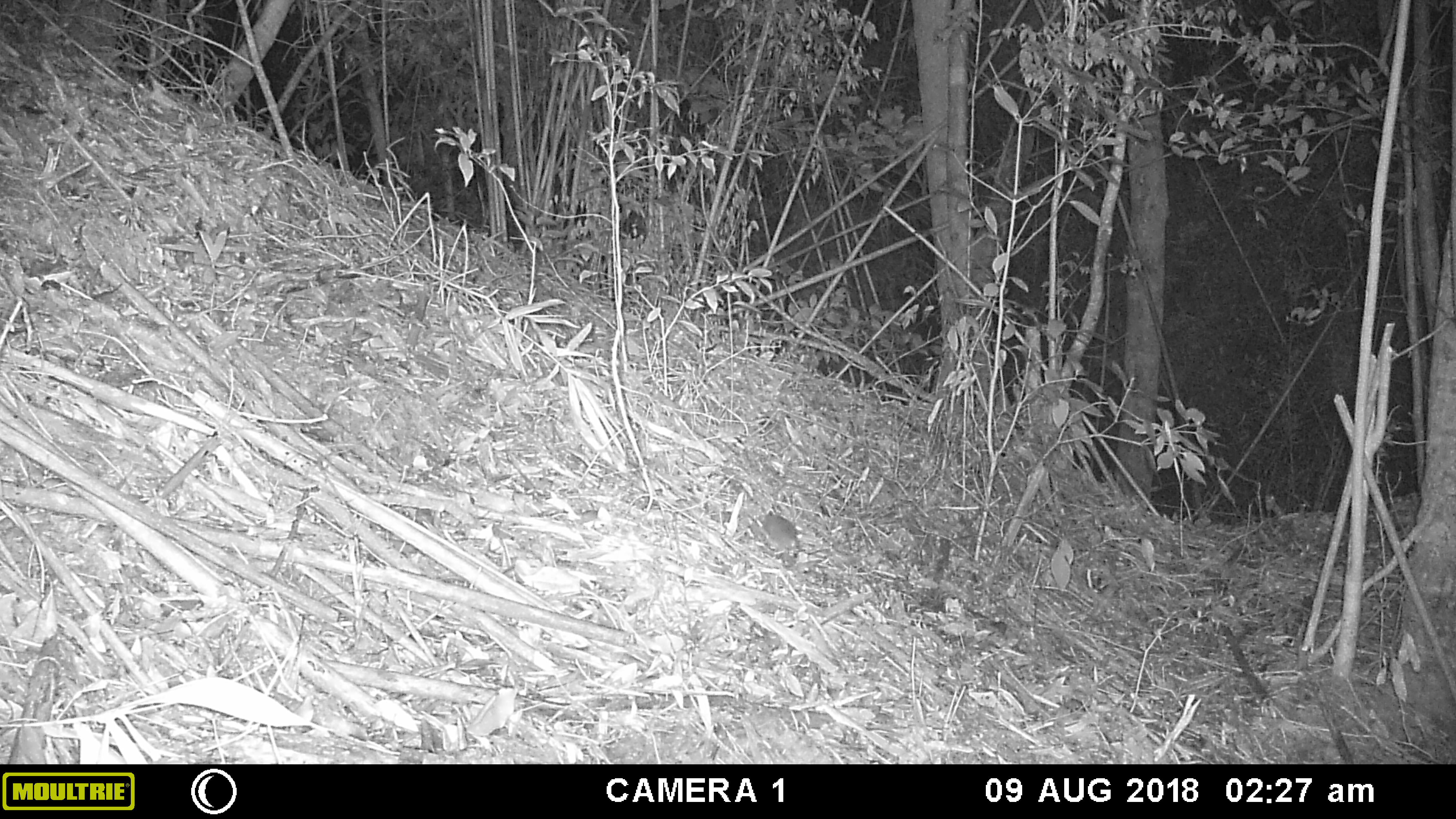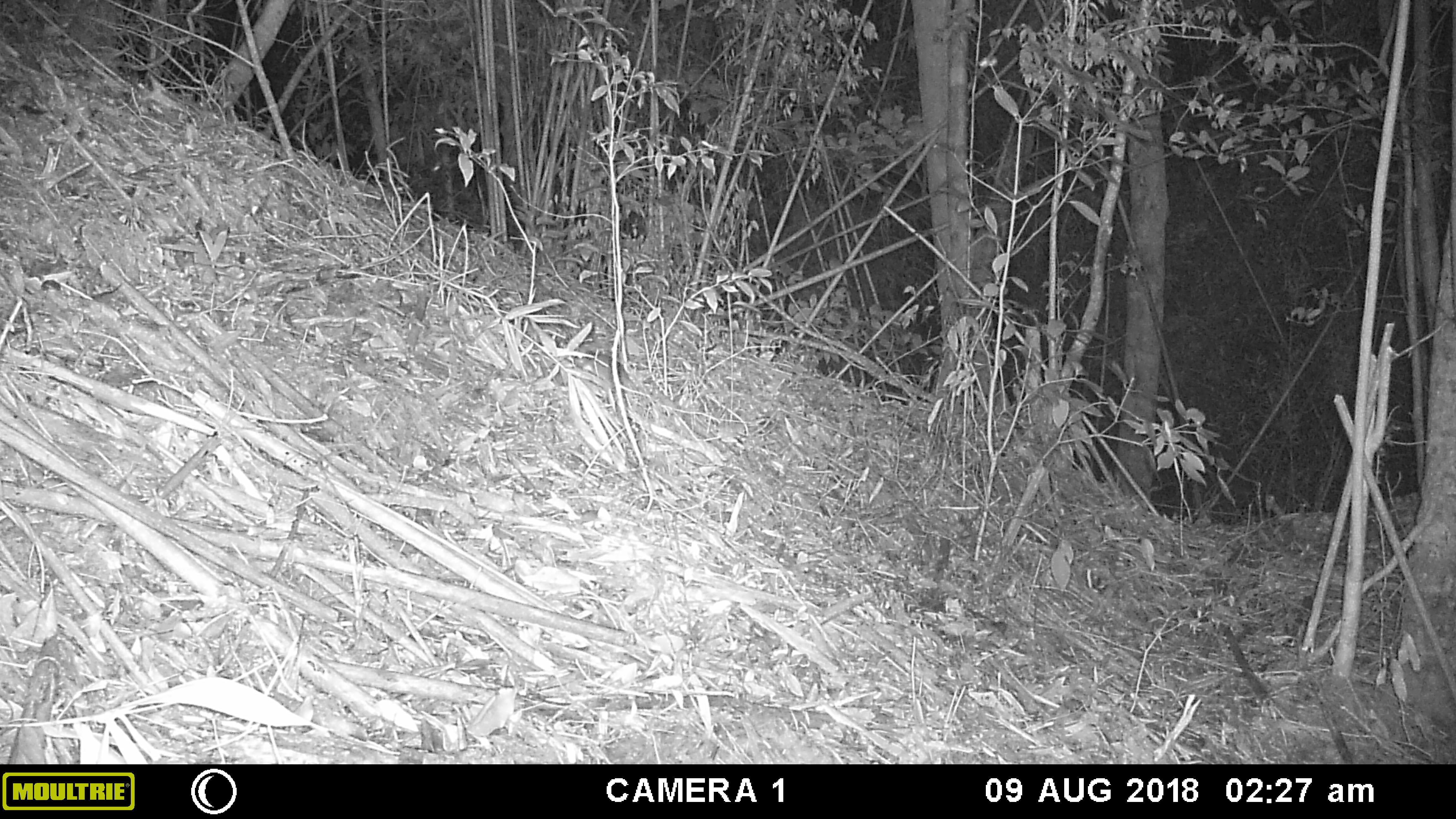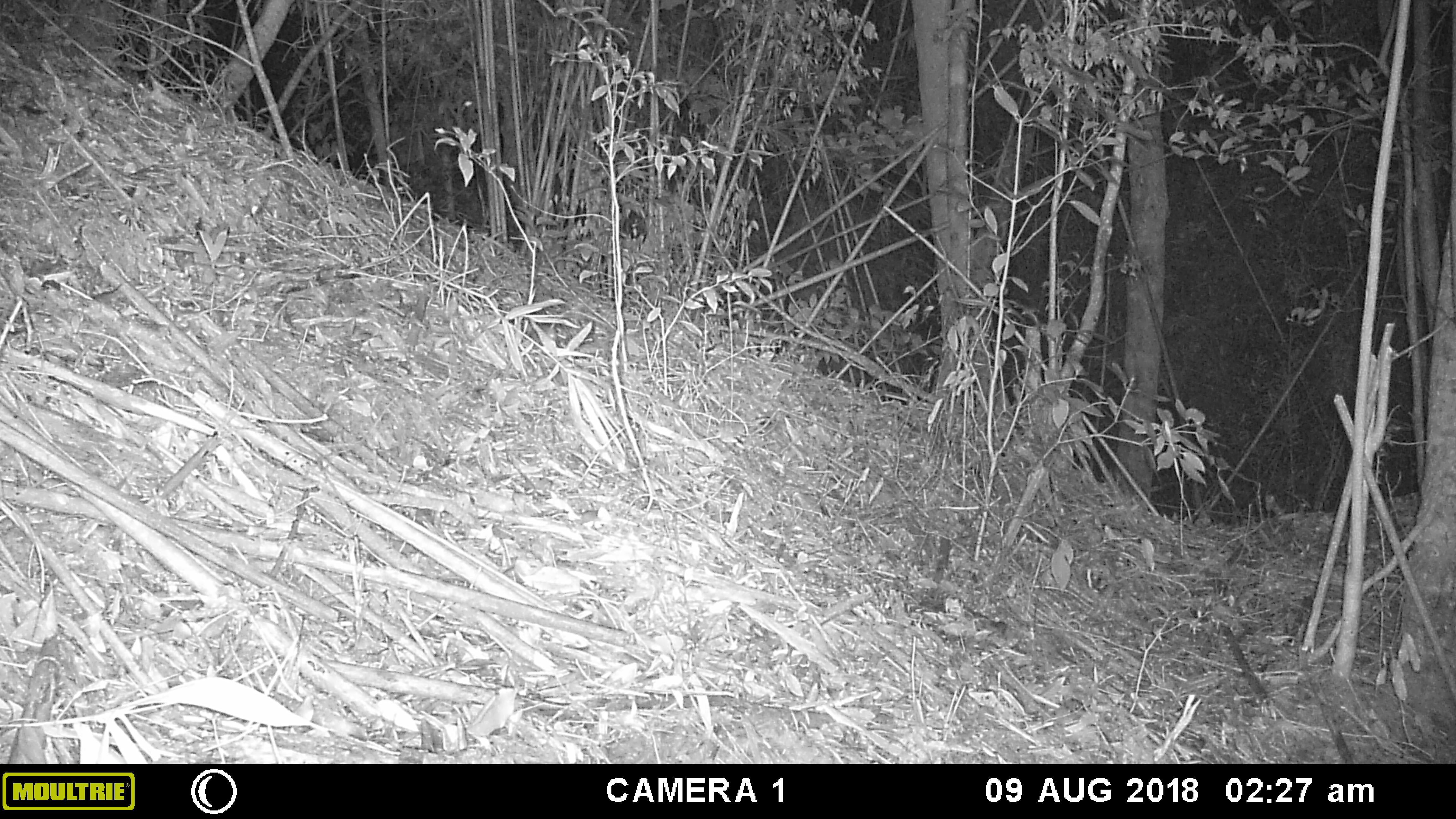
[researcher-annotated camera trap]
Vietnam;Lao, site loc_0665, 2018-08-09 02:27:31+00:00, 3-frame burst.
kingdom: Animalia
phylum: Chordata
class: Mammalia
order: Rodentia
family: Muridae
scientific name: Muridae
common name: old-world mice and rats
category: unidentified murid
Unidentified murid (old-world mice and rats) (Muridae). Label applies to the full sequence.